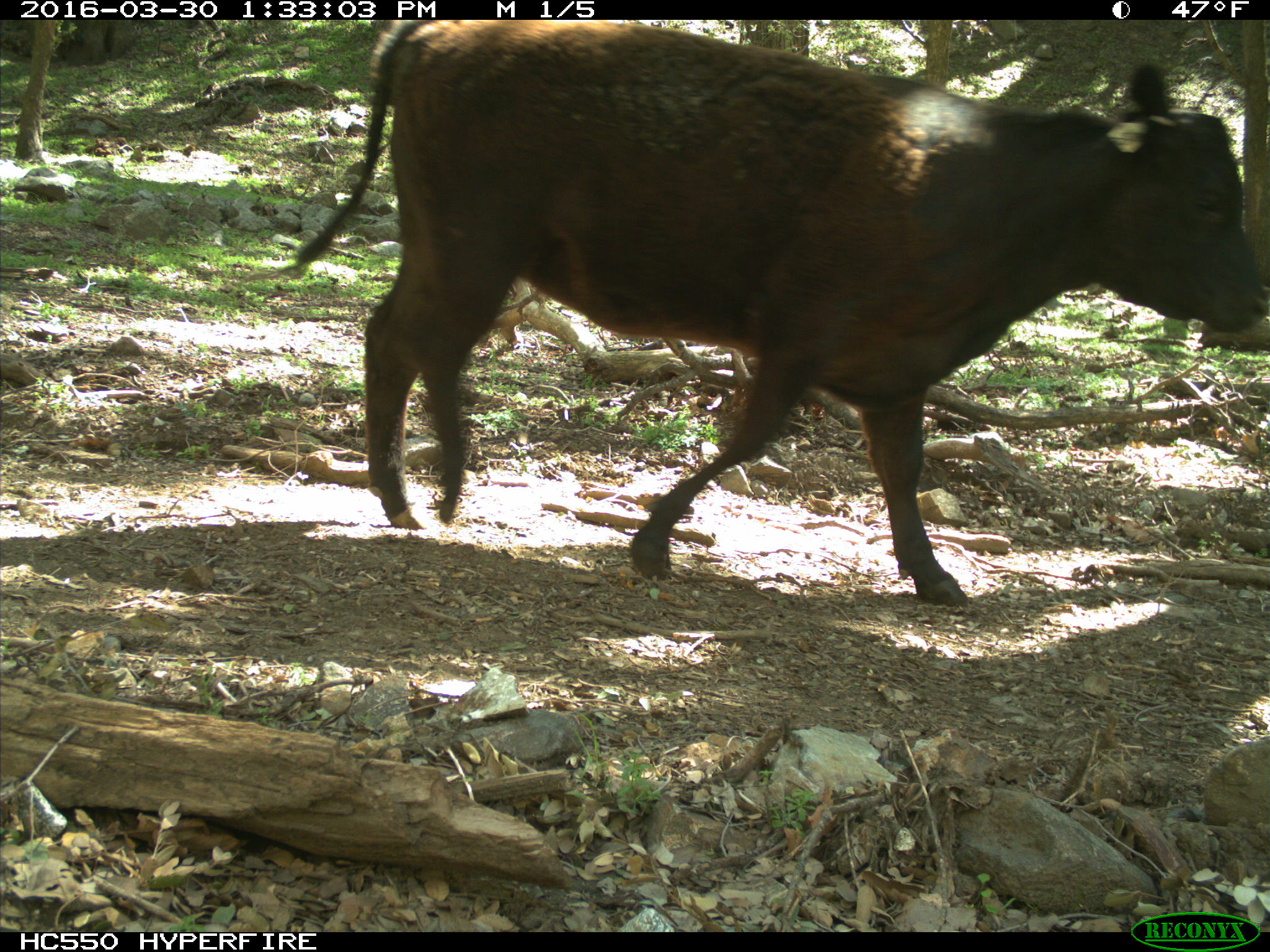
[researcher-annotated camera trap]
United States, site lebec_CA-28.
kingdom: Animalia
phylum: Chordata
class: Mammalia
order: Artiodactyla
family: Bovidae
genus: Bos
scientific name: Bos taurus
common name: domestic cow